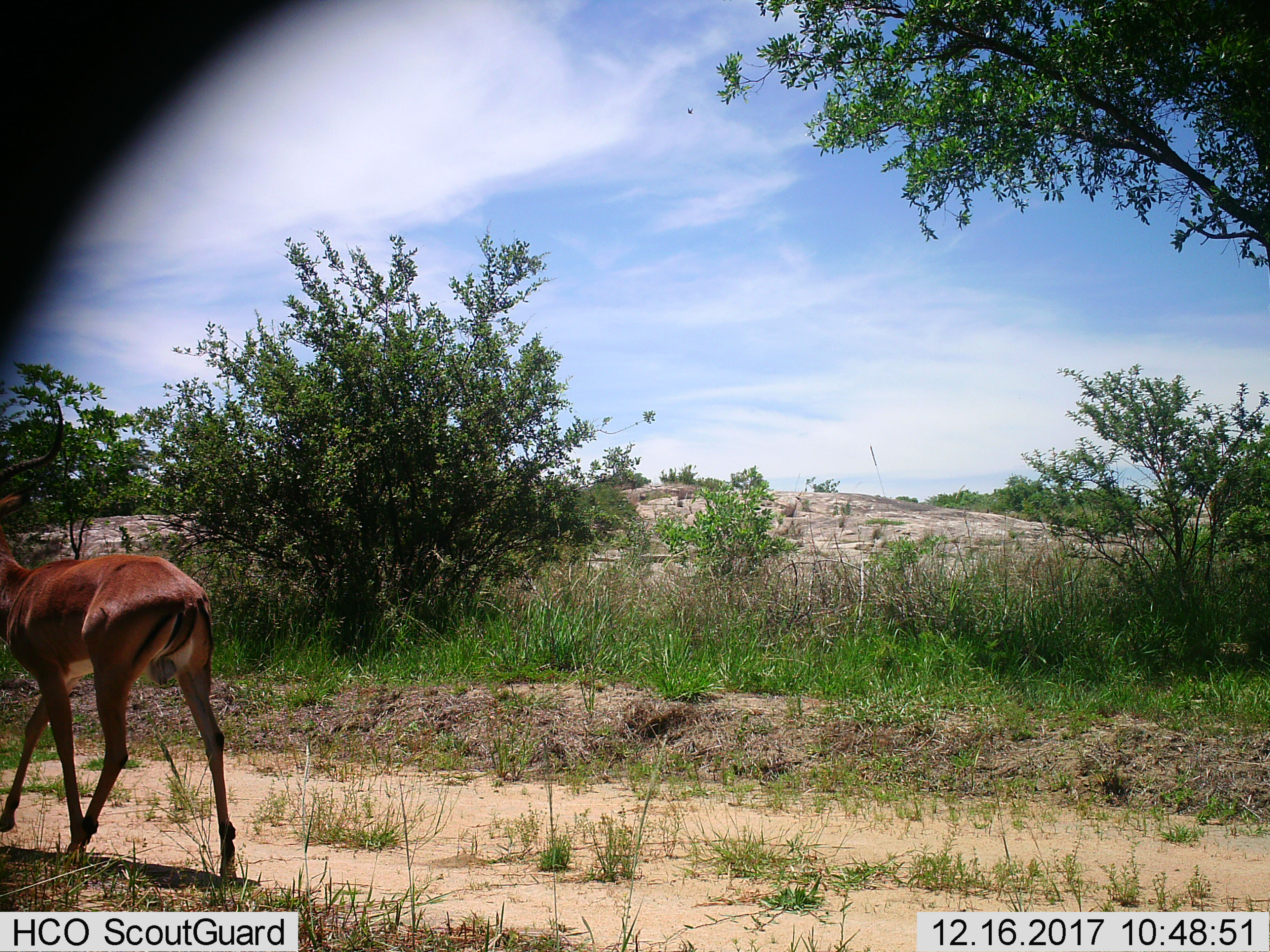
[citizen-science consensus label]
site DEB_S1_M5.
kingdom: Animalia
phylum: Chordata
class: Mammalia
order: Artiodactyla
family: Bovidae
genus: Aepyceros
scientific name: Aepyceros melampus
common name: impala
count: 1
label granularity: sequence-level